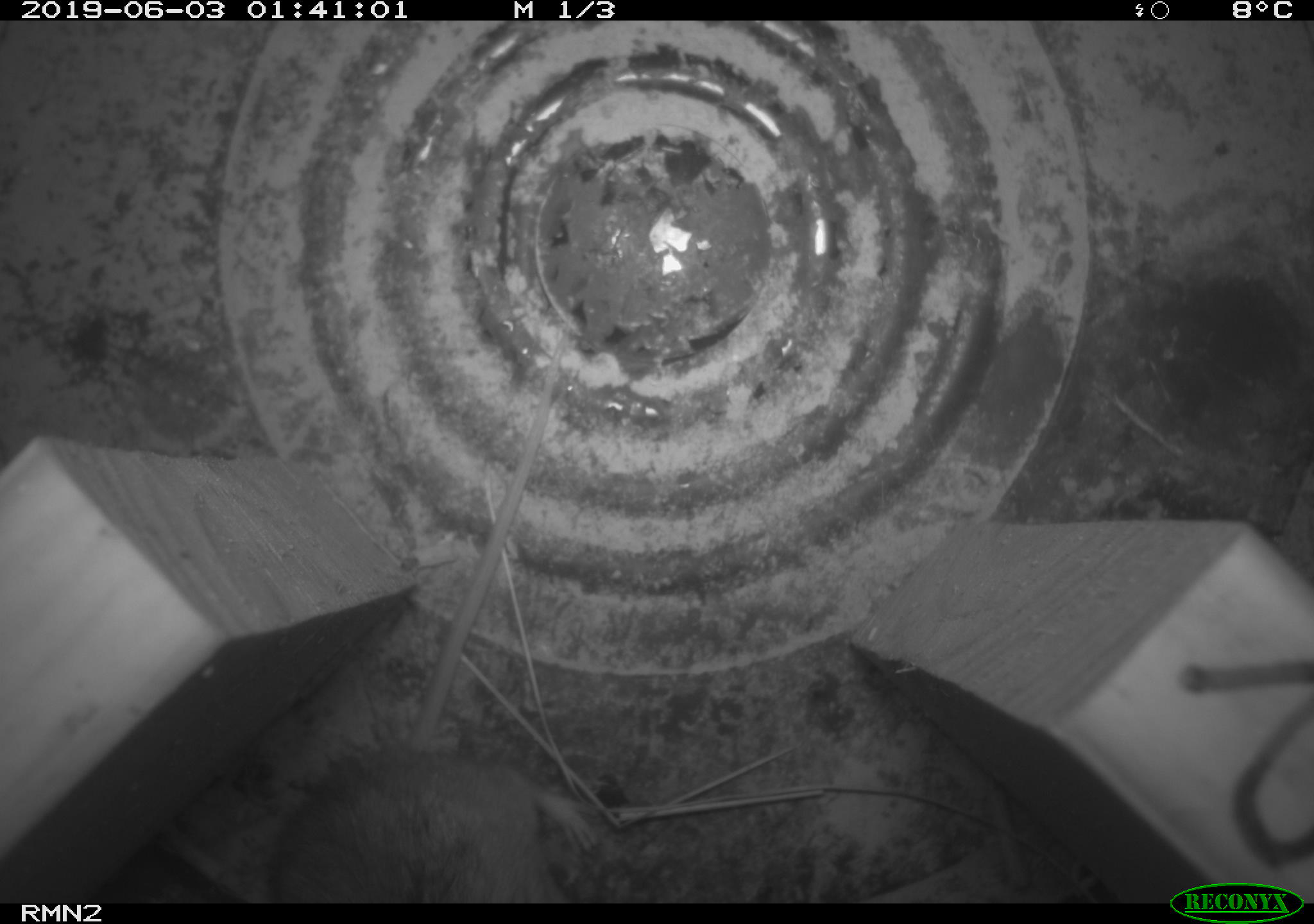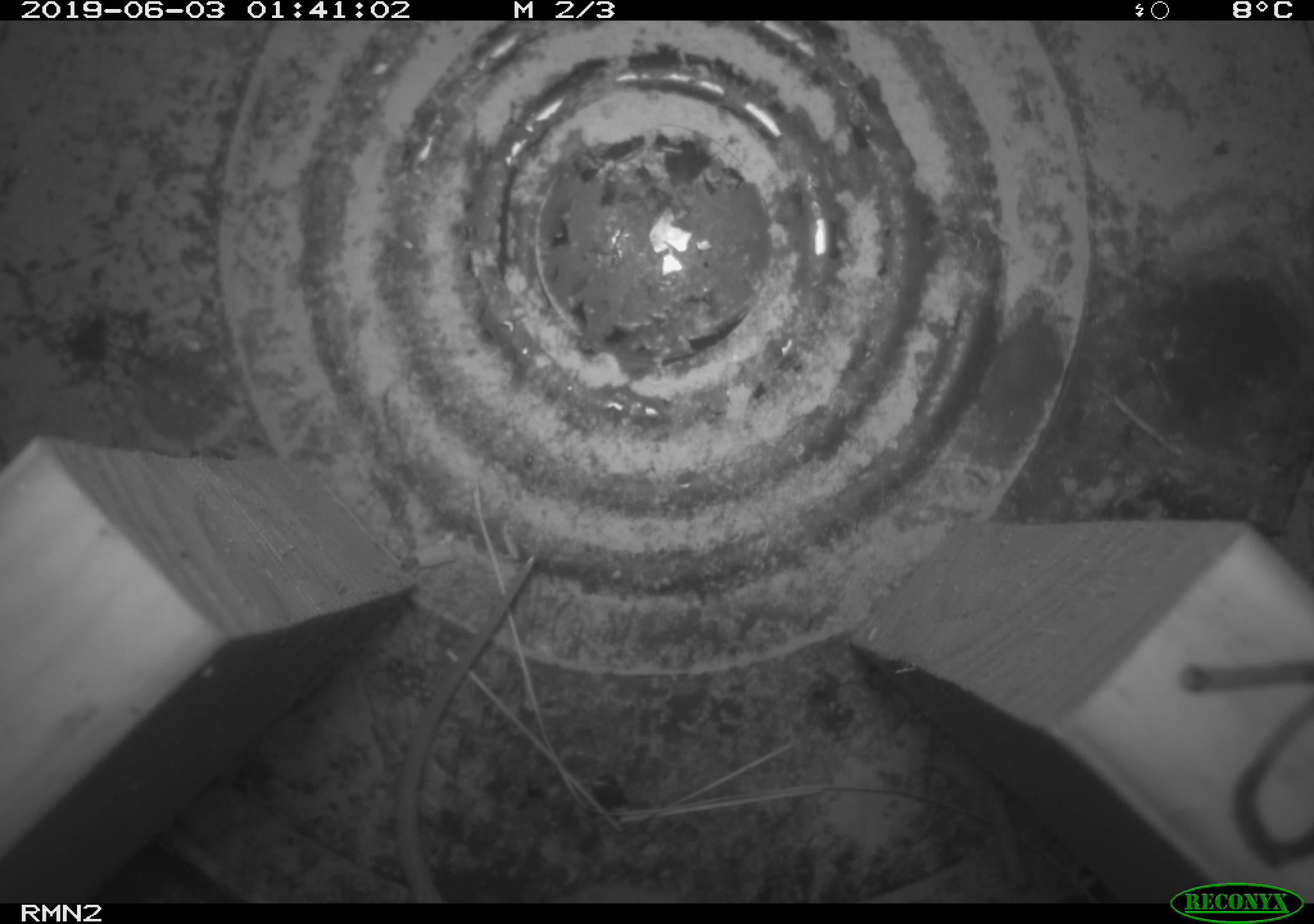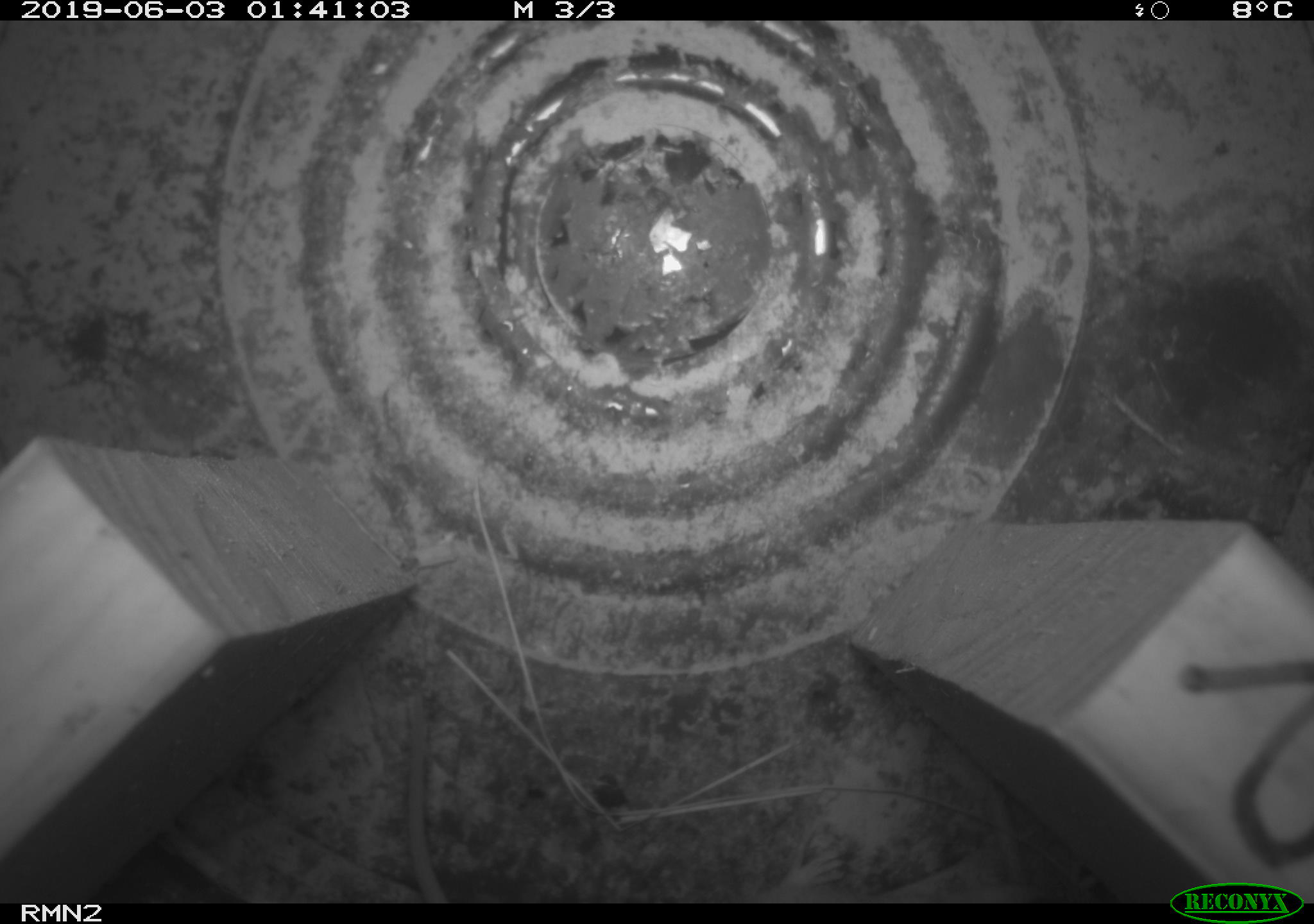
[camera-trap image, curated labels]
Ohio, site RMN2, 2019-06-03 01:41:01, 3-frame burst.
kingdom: Animalia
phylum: Chordata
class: Mammalia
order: Rodentia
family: Cricetidae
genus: Peromyscus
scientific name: Peromyscus leucopus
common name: white-footed mouse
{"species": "white-footed mouse (Peromyscus leucopus)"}